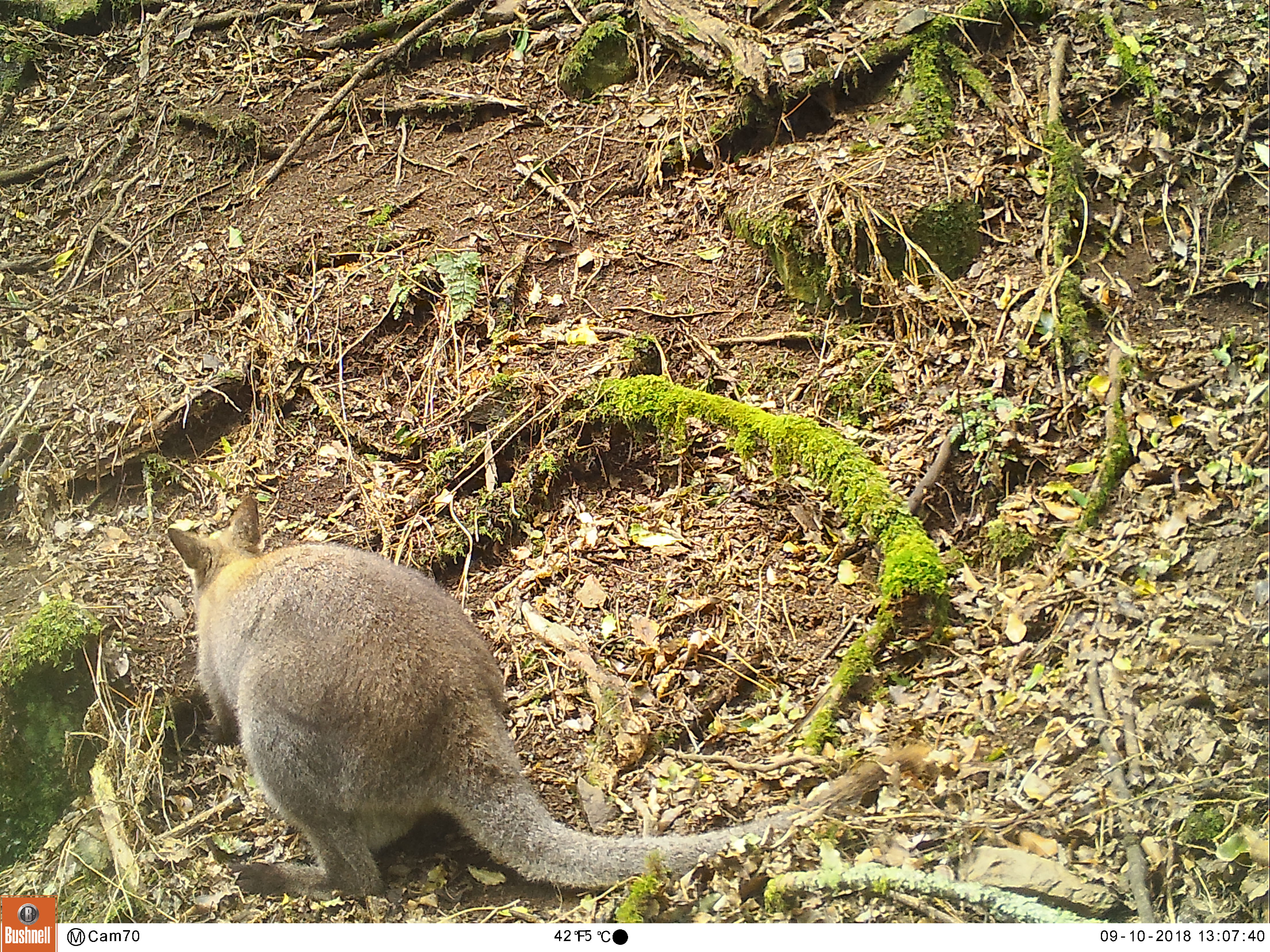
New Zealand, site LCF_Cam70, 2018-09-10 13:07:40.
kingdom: Animalia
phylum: Chordata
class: Mammalia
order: Diprotodontia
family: Macropodidae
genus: Notamacropus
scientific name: Notamacropus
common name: wallaby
Wallaby (Notamacropus).